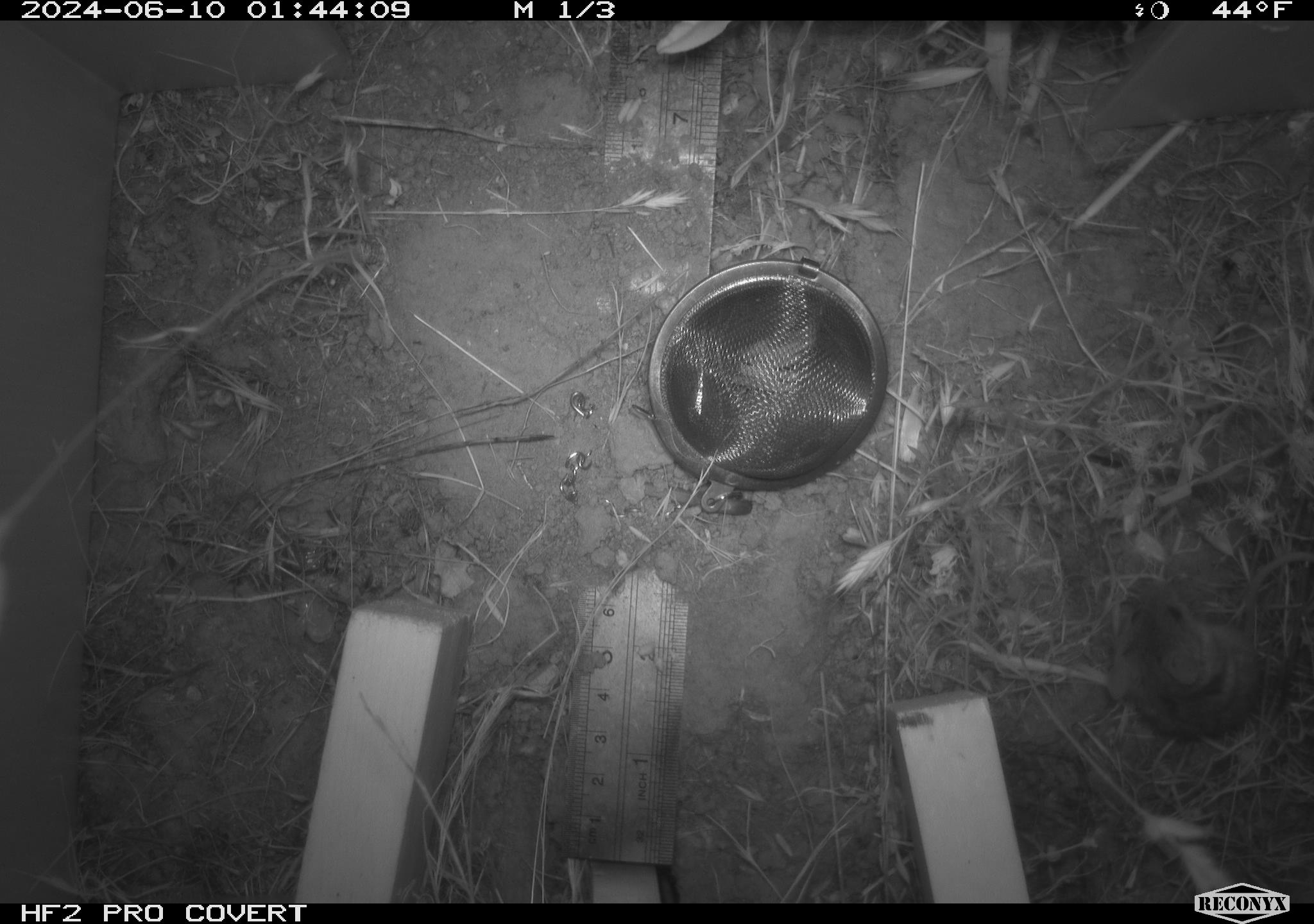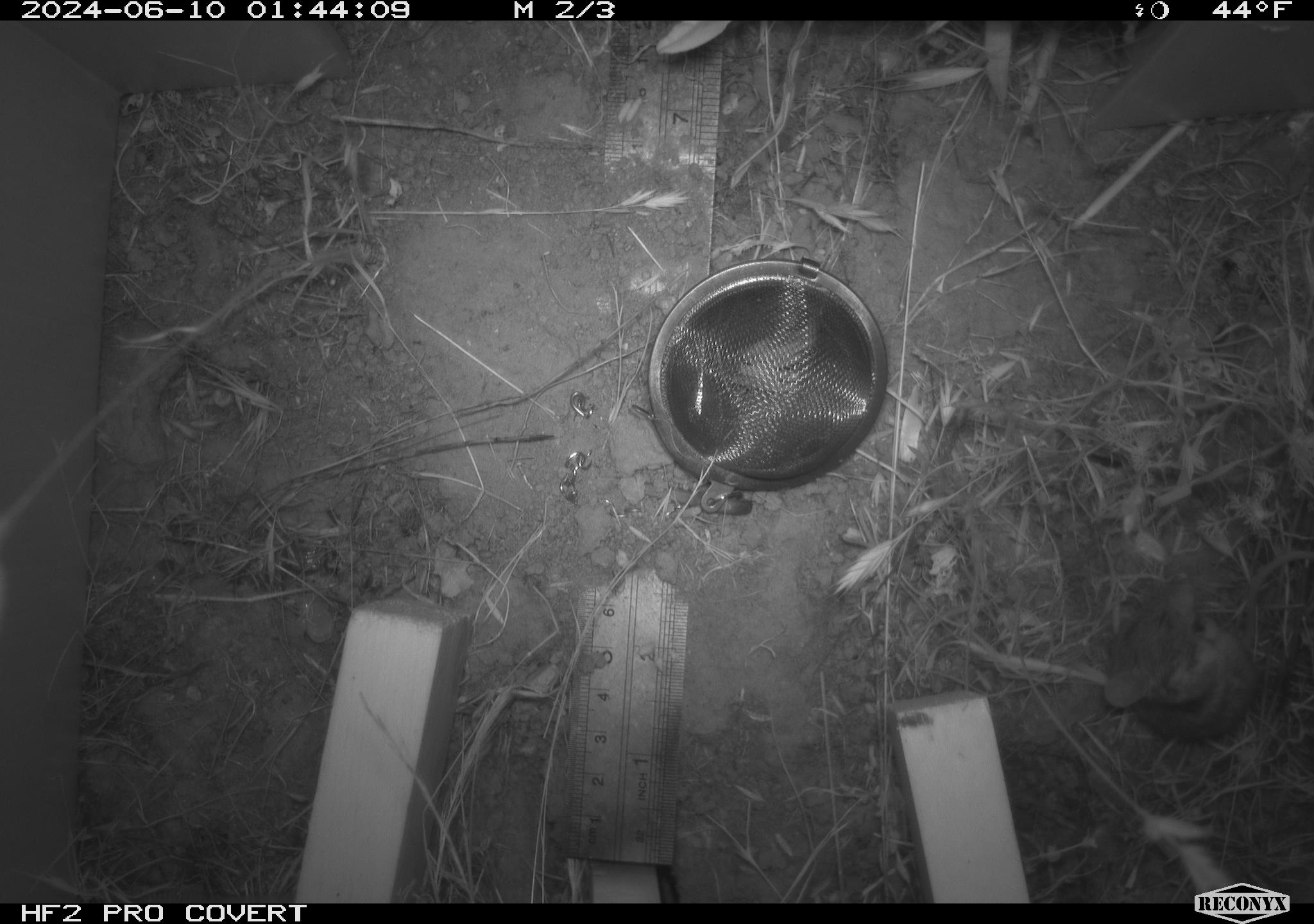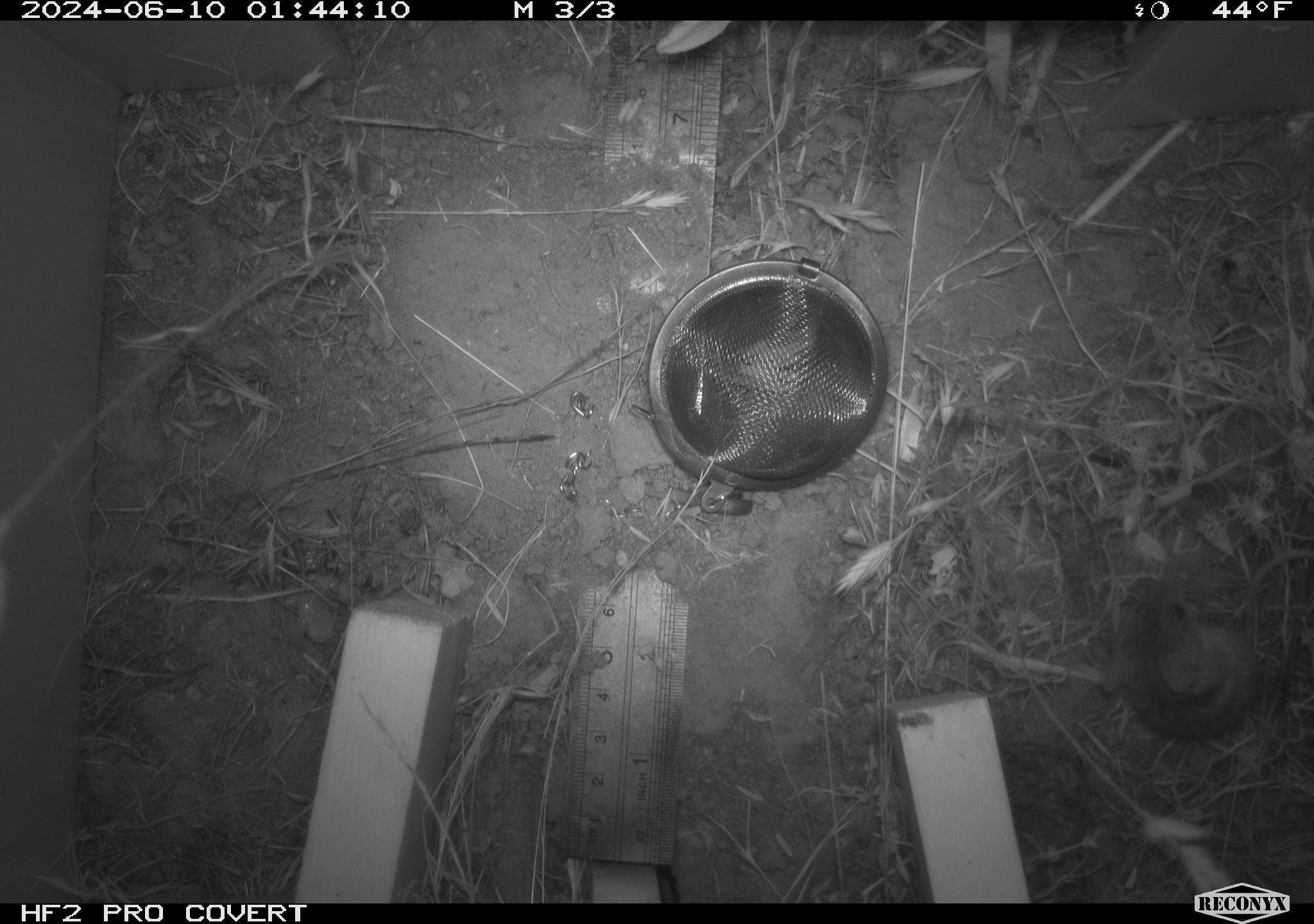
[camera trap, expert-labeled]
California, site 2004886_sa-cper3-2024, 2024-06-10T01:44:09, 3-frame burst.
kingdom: Animalia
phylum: Chordata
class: Mammalia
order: Rodentia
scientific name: Rodentia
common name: rodent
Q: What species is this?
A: Rodent (Rodentia).